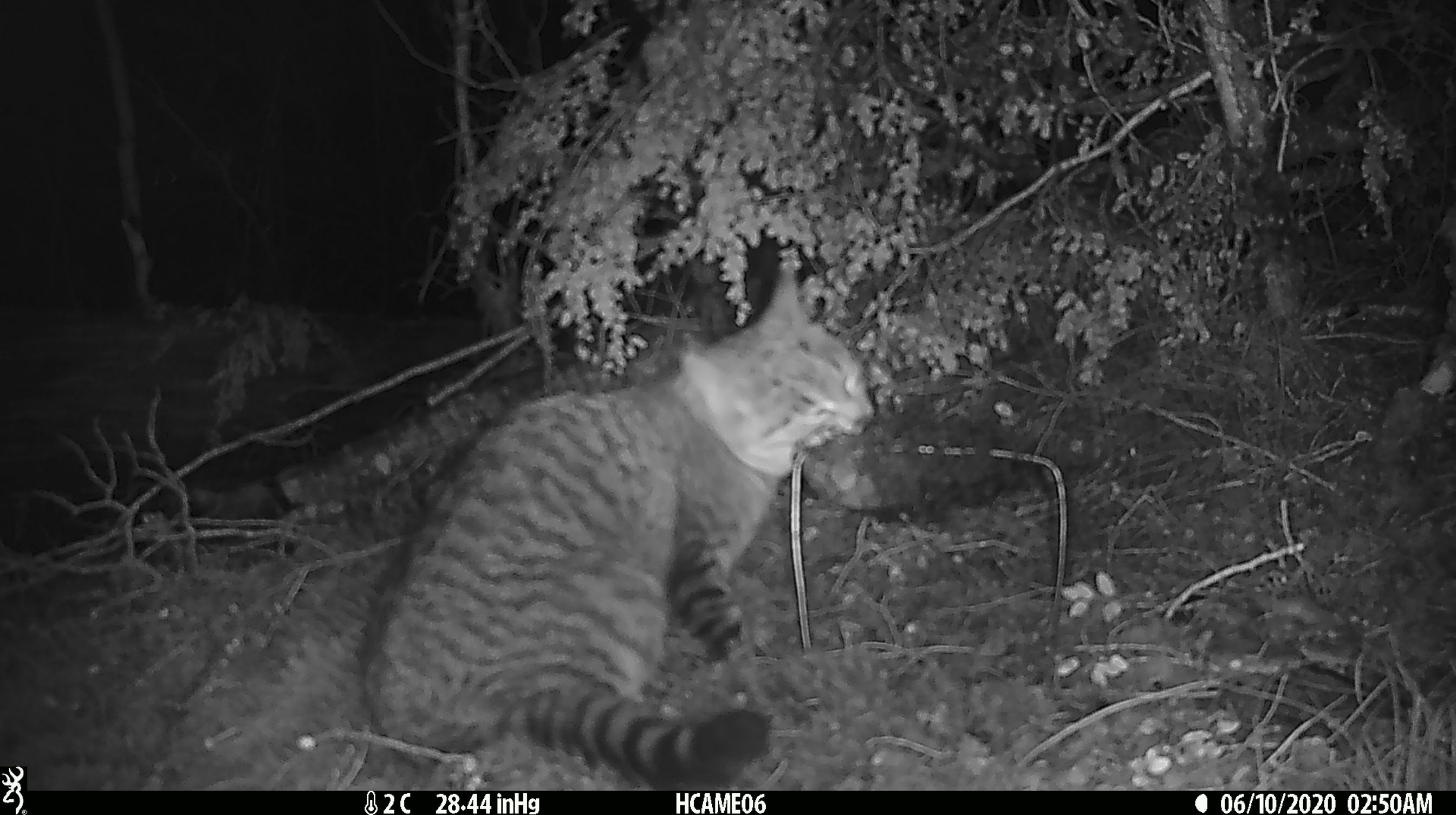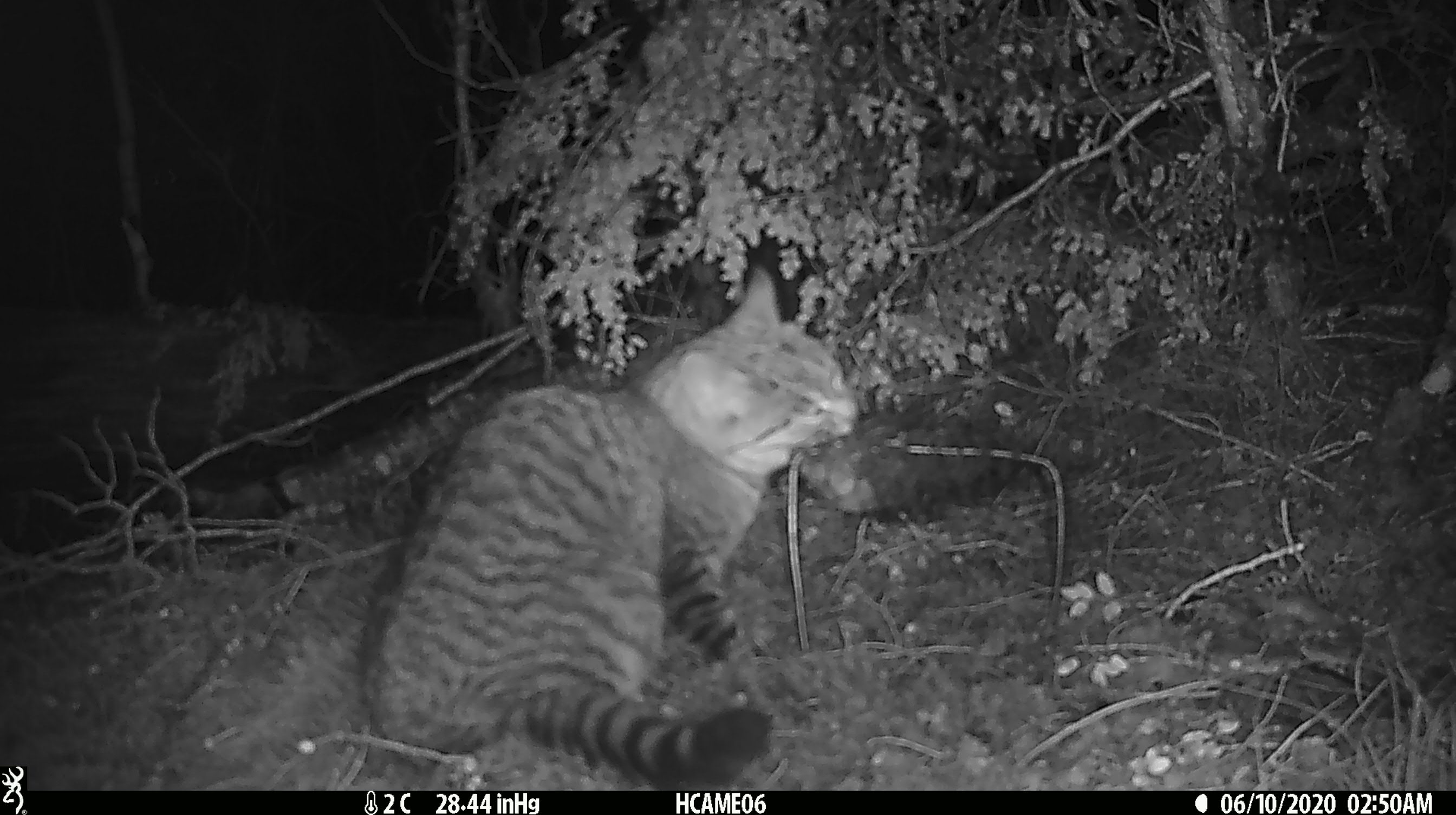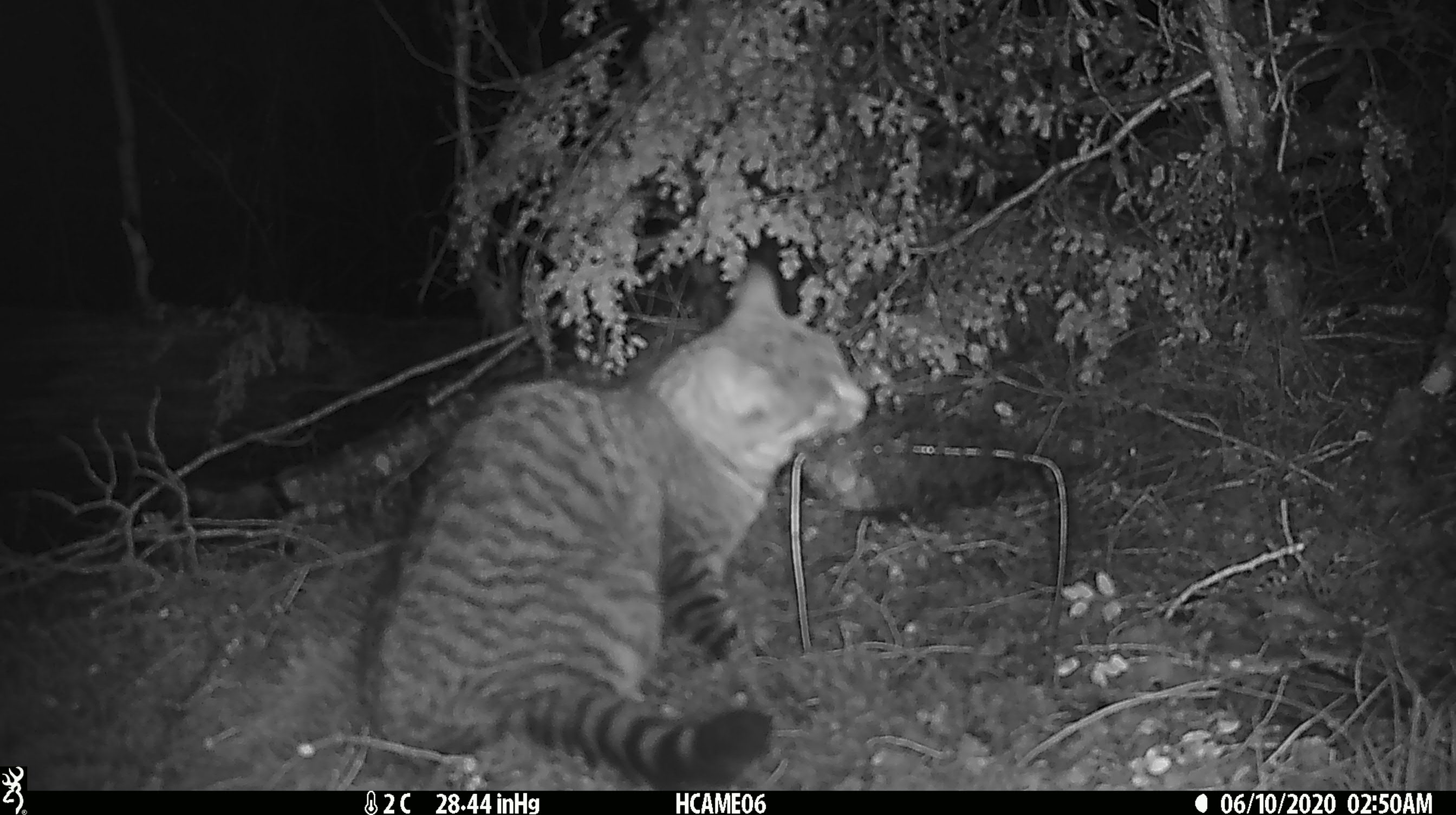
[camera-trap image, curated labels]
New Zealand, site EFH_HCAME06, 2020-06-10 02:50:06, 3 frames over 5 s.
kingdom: Animalia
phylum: Chordata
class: Mammalia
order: Carnivora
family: Felidae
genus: Felis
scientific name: Felis catus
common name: domestic cat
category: cat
Cat (domestic cat) (Felis catus).